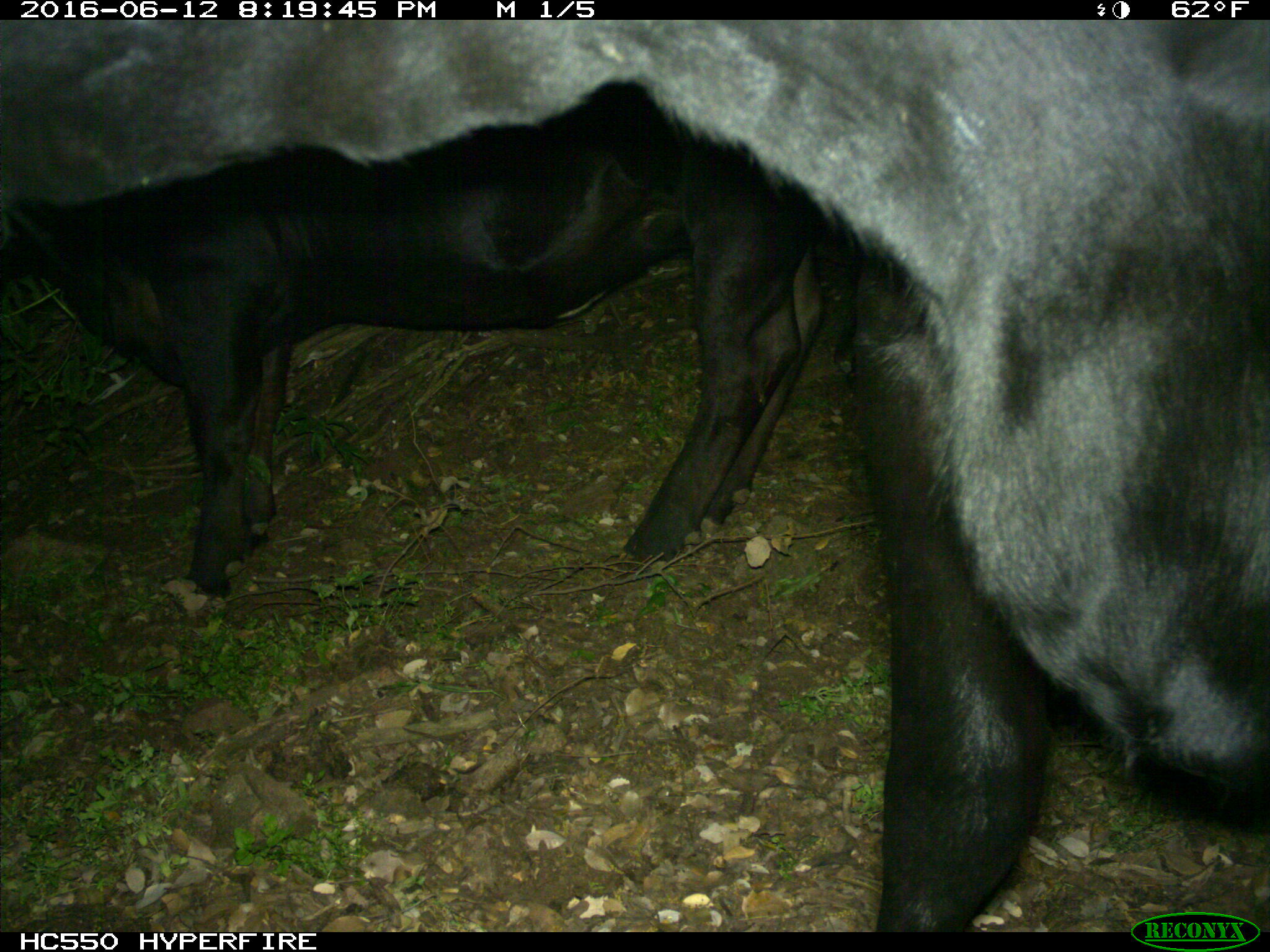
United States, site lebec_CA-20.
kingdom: Animalia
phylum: Chordata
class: Mammalia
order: Artiodactyla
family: Bovidae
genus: Bos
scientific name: Bos taurus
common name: domestic cow